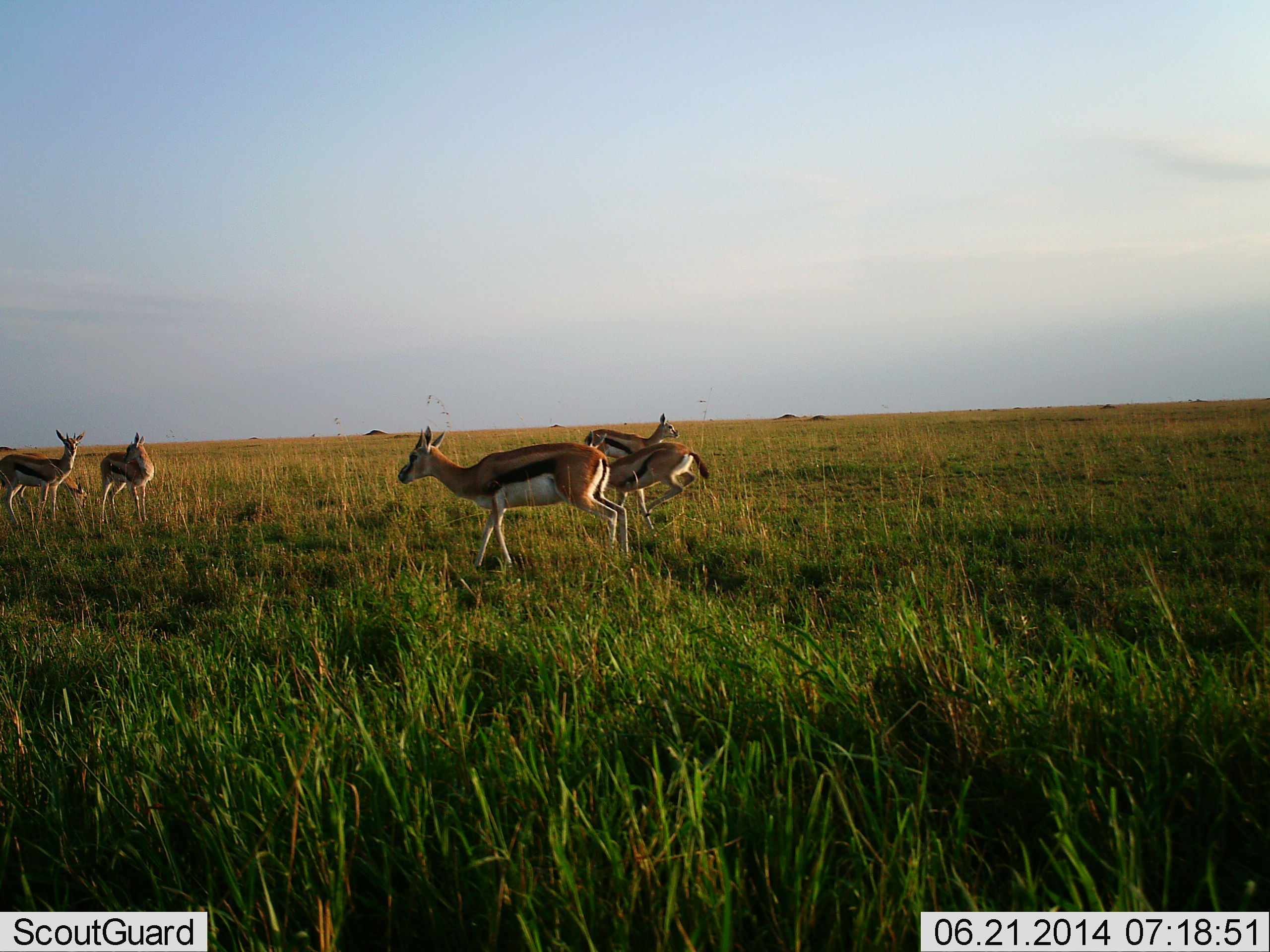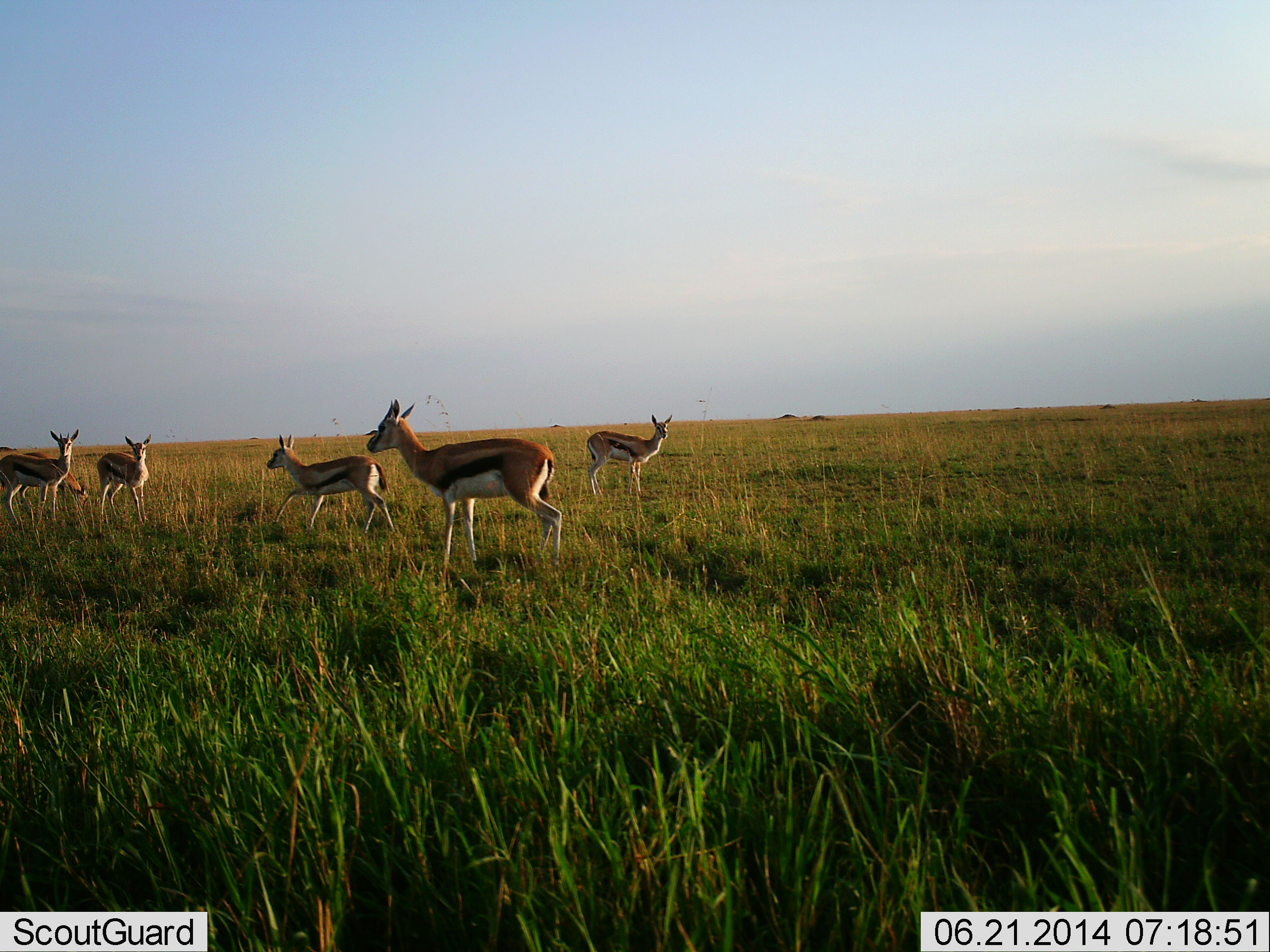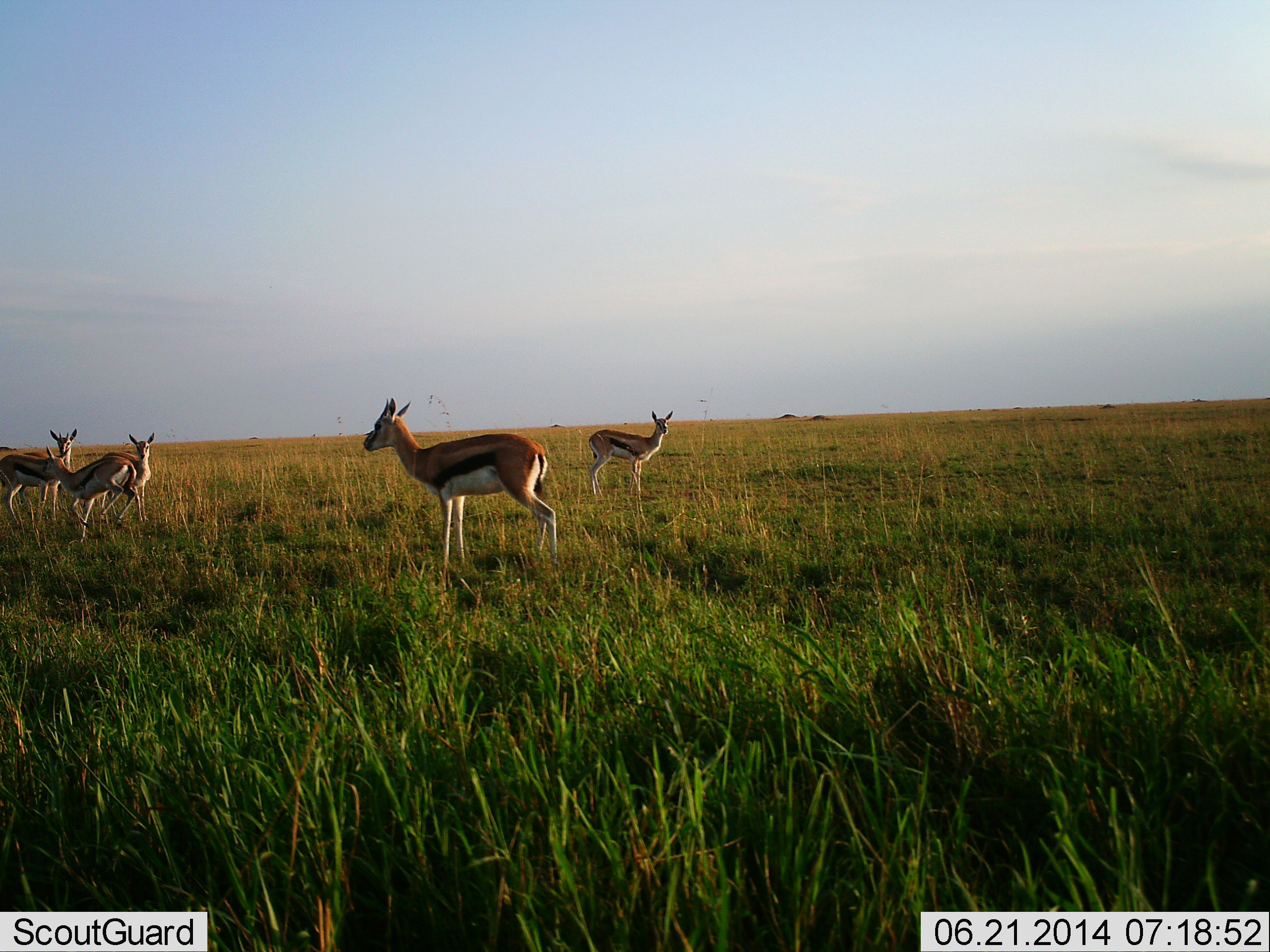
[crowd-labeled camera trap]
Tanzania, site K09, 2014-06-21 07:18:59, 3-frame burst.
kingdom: Animalia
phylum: Chordata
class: Mammalia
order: Artiodactyla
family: Bovidae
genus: Eudorcas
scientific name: Eudorcas thomsonii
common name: thomson's gazelle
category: gazellethomsons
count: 6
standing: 60%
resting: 0%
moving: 60%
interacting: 0%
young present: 20%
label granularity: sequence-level